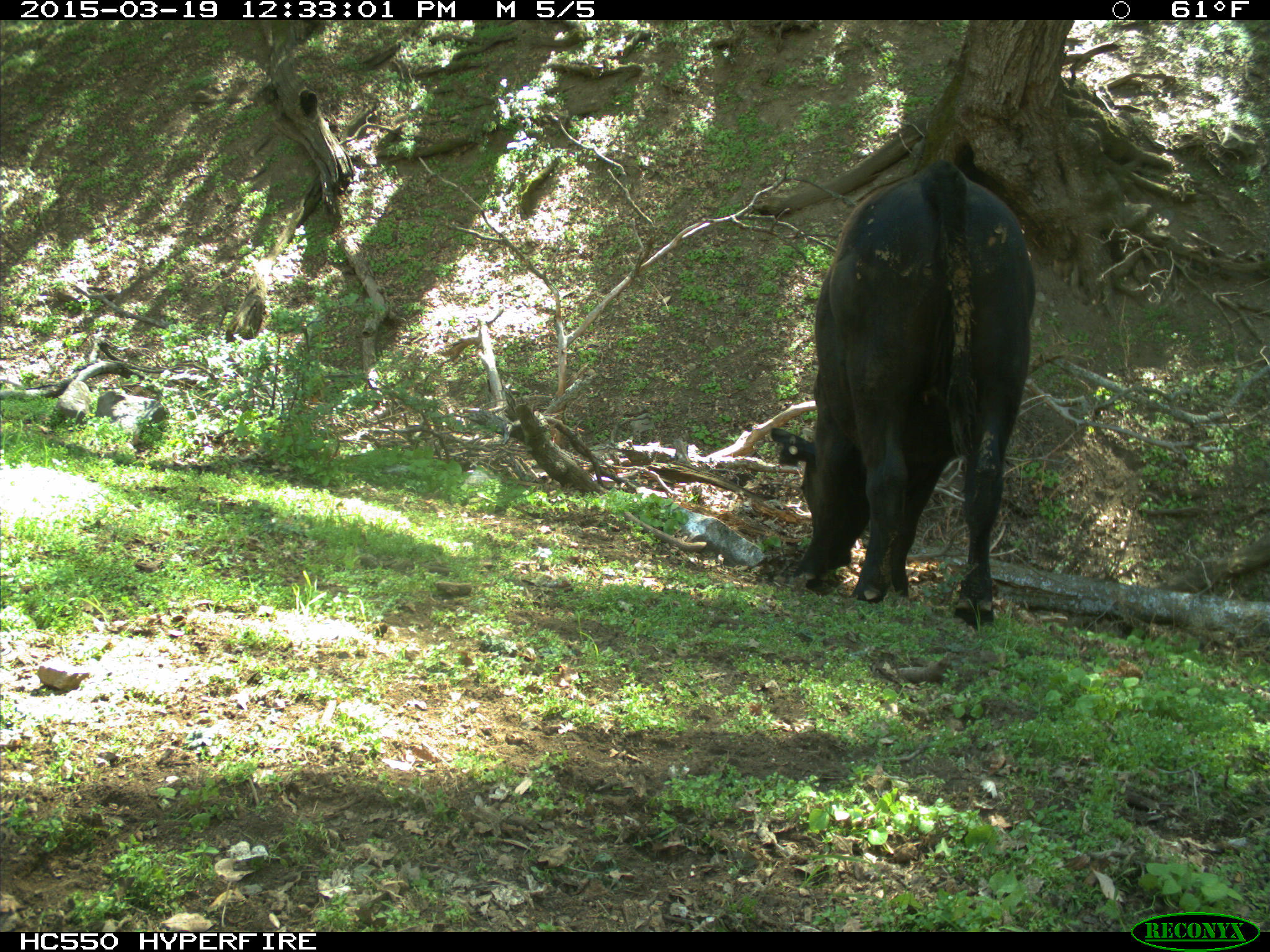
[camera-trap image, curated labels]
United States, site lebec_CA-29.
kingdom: Animalia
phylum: Chordata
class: Mammalia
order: Artiodactyla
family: Bovidae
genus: Bos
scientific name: Bos taurus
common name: domestic cow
Bos taurus (domestic cow).